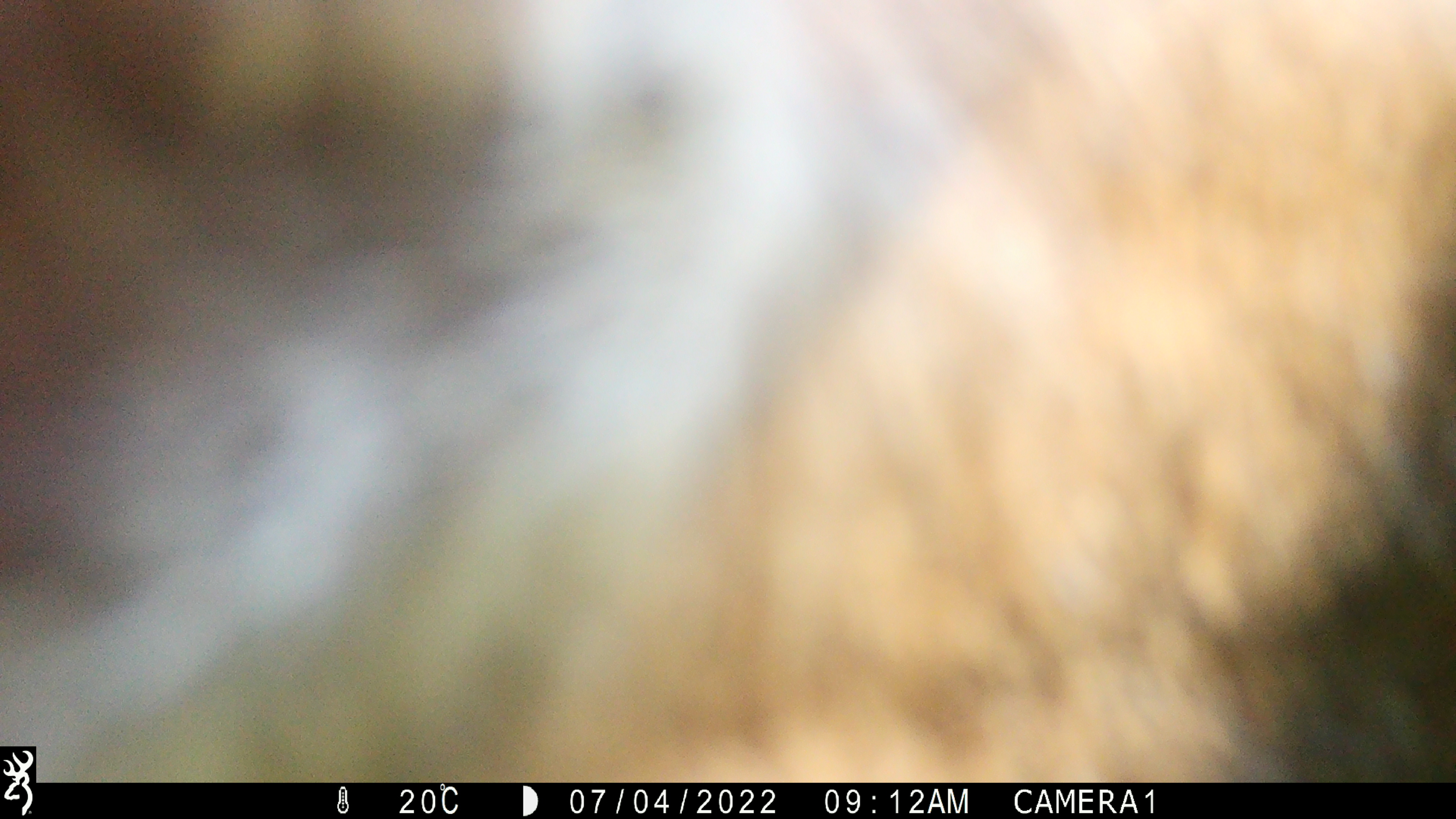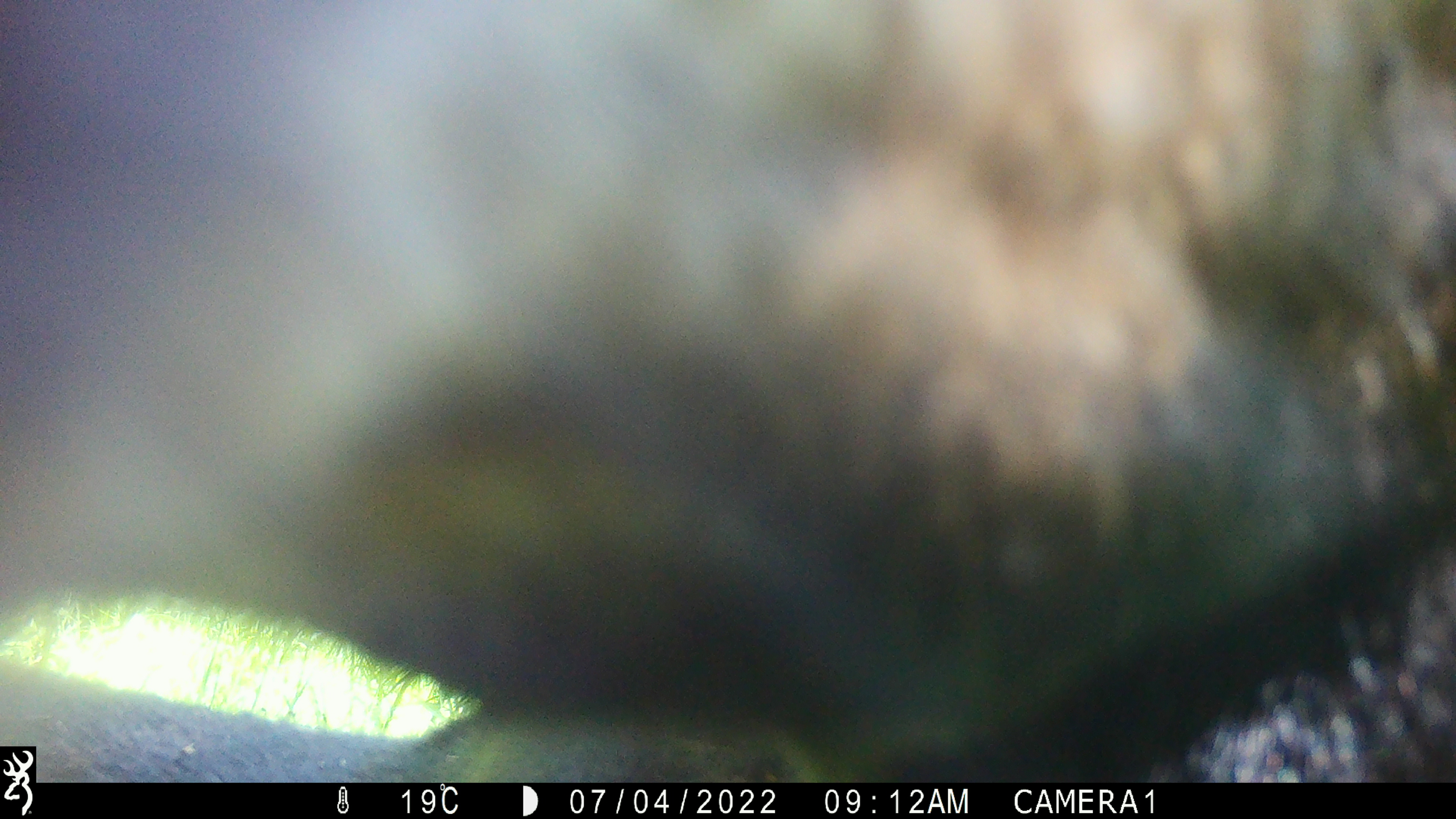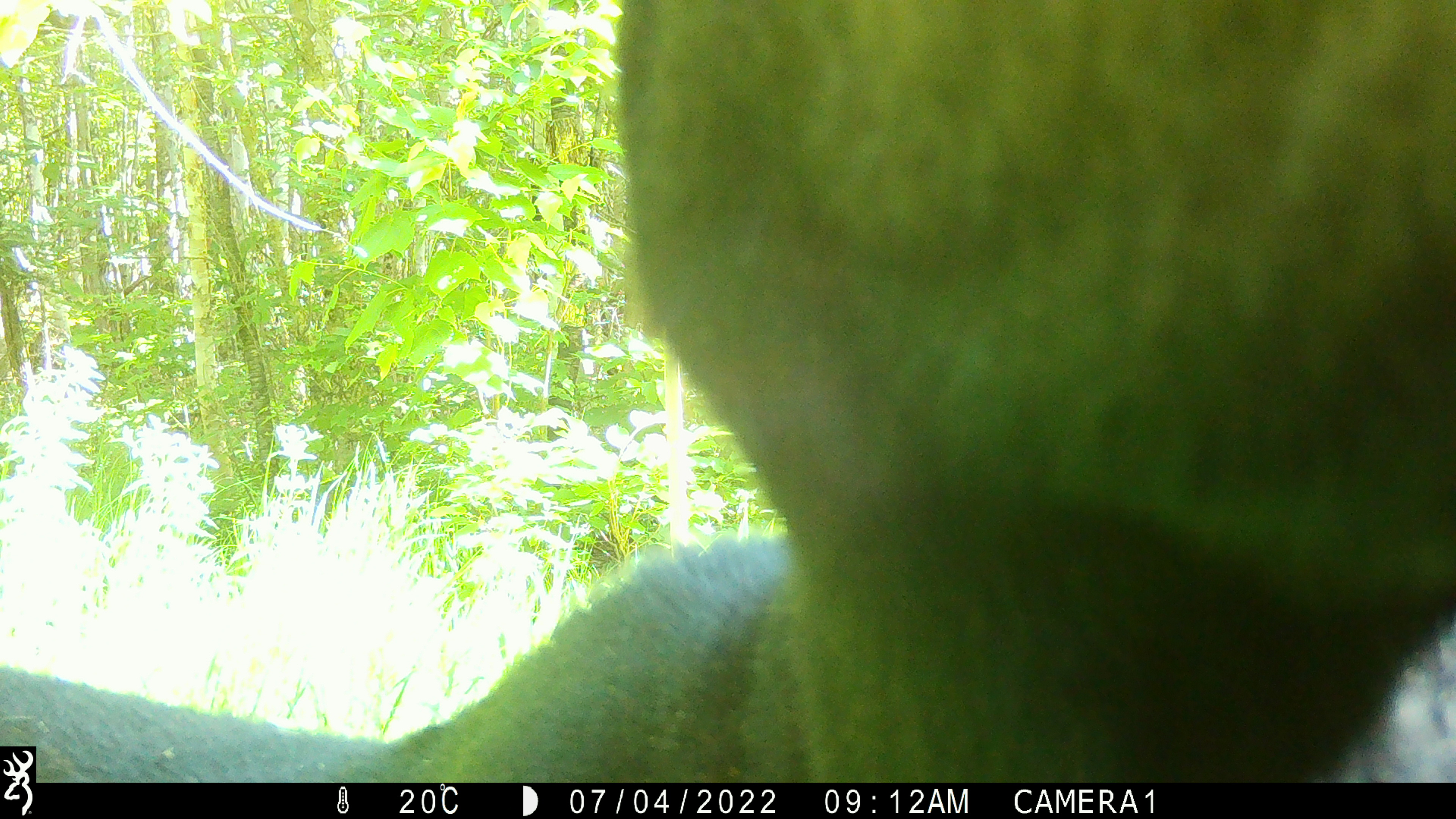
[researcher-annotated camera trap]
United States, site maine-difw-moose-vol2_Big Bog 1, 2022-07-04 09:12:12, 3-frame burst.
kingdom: Animalia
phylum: Chordata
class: Mammalia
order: Artiodactyla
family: Cervidae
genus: Alces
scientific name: Alces alces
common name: moose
Moose (Alces alces).